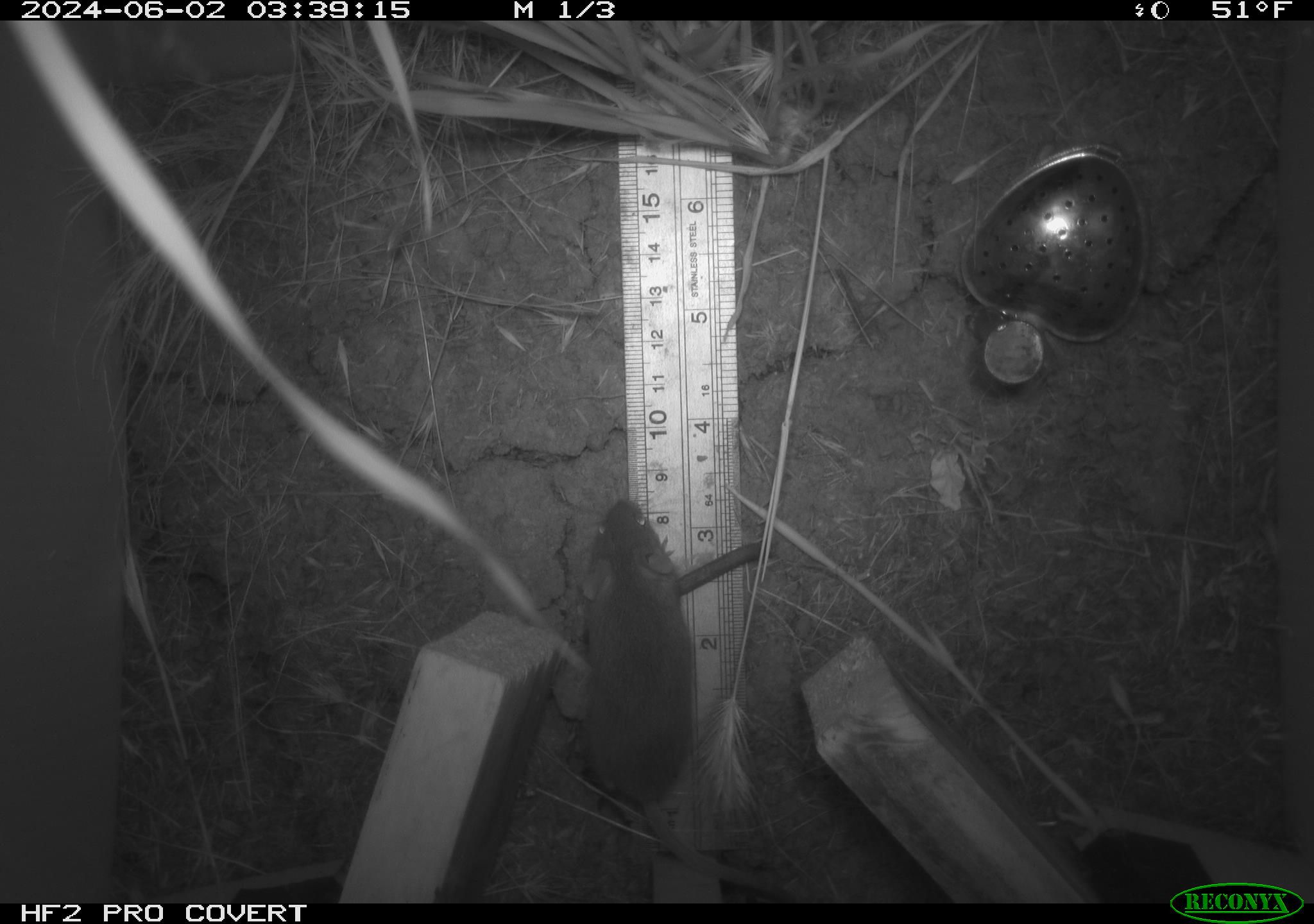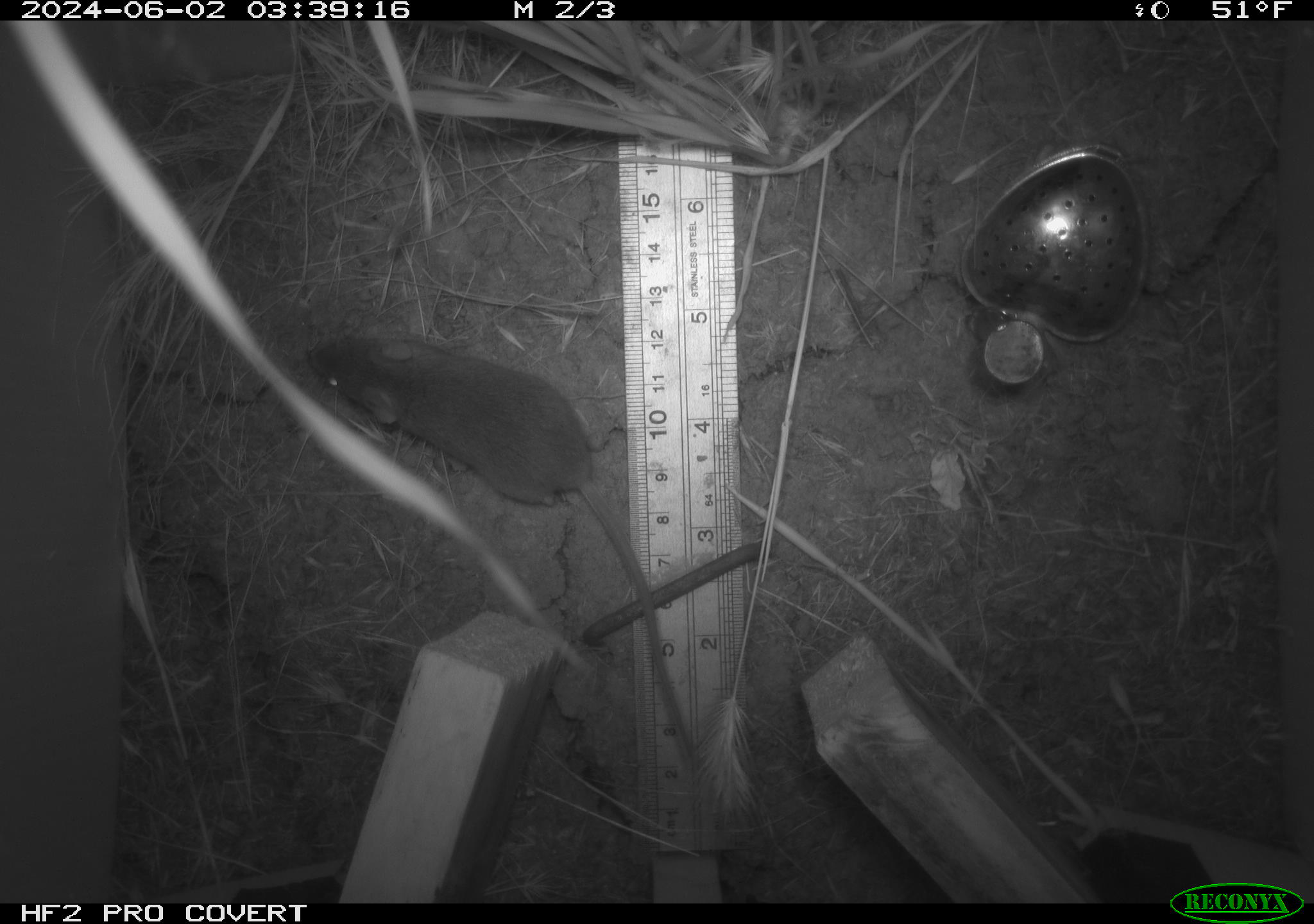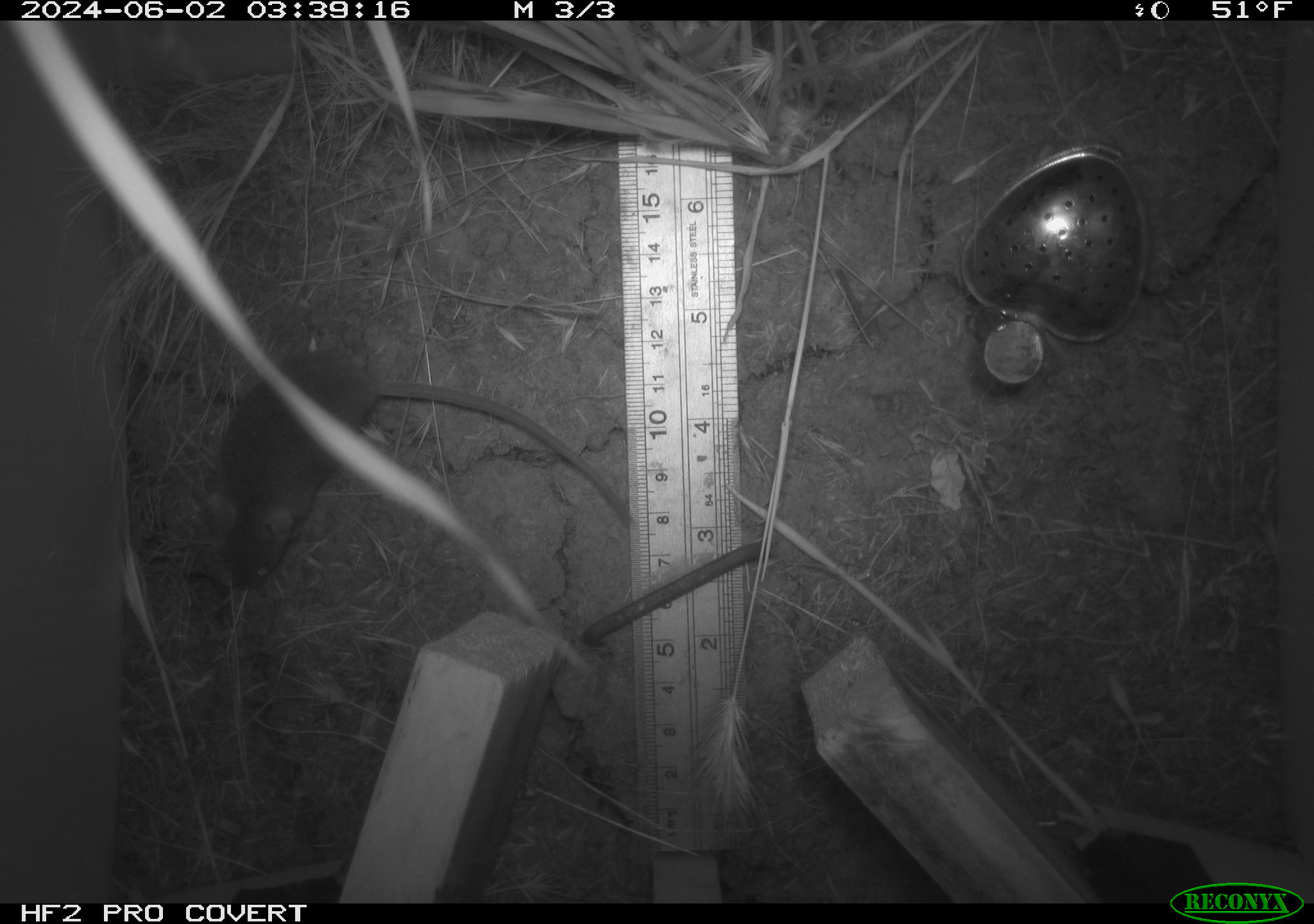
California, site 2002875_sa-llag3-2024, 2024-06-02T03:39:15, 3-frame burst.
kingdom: Animalia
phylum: Chordata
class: Mammalia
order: Rodentia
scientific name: Rodentia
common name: mouse species